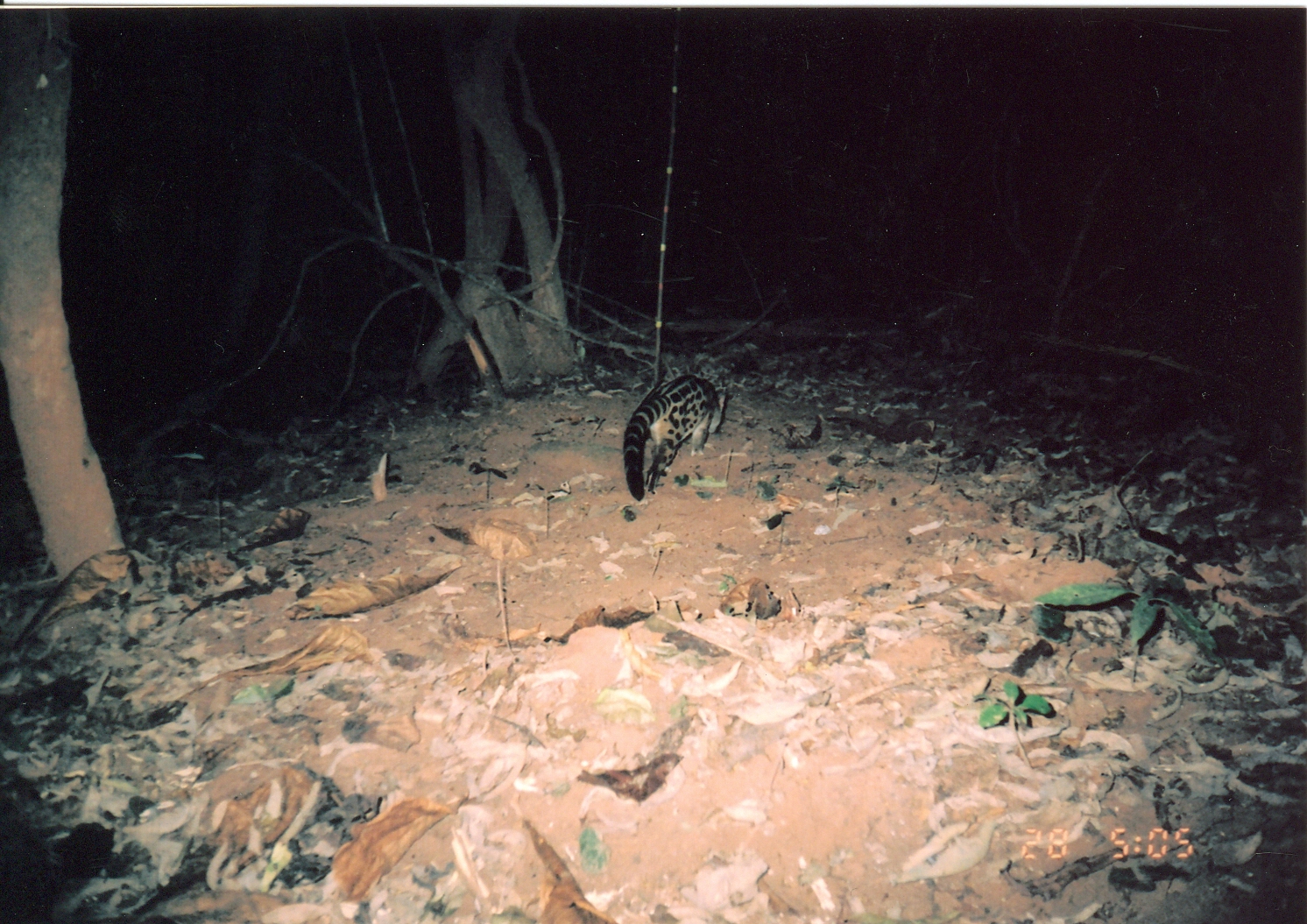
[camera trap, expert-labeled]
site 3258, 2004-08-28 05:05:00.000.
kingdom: Animalia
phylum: Chordata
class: Mammalia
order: Carnivora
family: Viverridae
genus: Genetta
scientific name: Genetta servalina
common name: servaline genet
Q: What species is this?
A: Genetta servalina (servaline genet).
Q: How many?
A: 1.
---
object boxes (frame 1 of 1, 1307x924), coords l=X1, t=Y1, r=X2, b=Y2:
genetta servalina: l=621, t=374, r=725, b=501